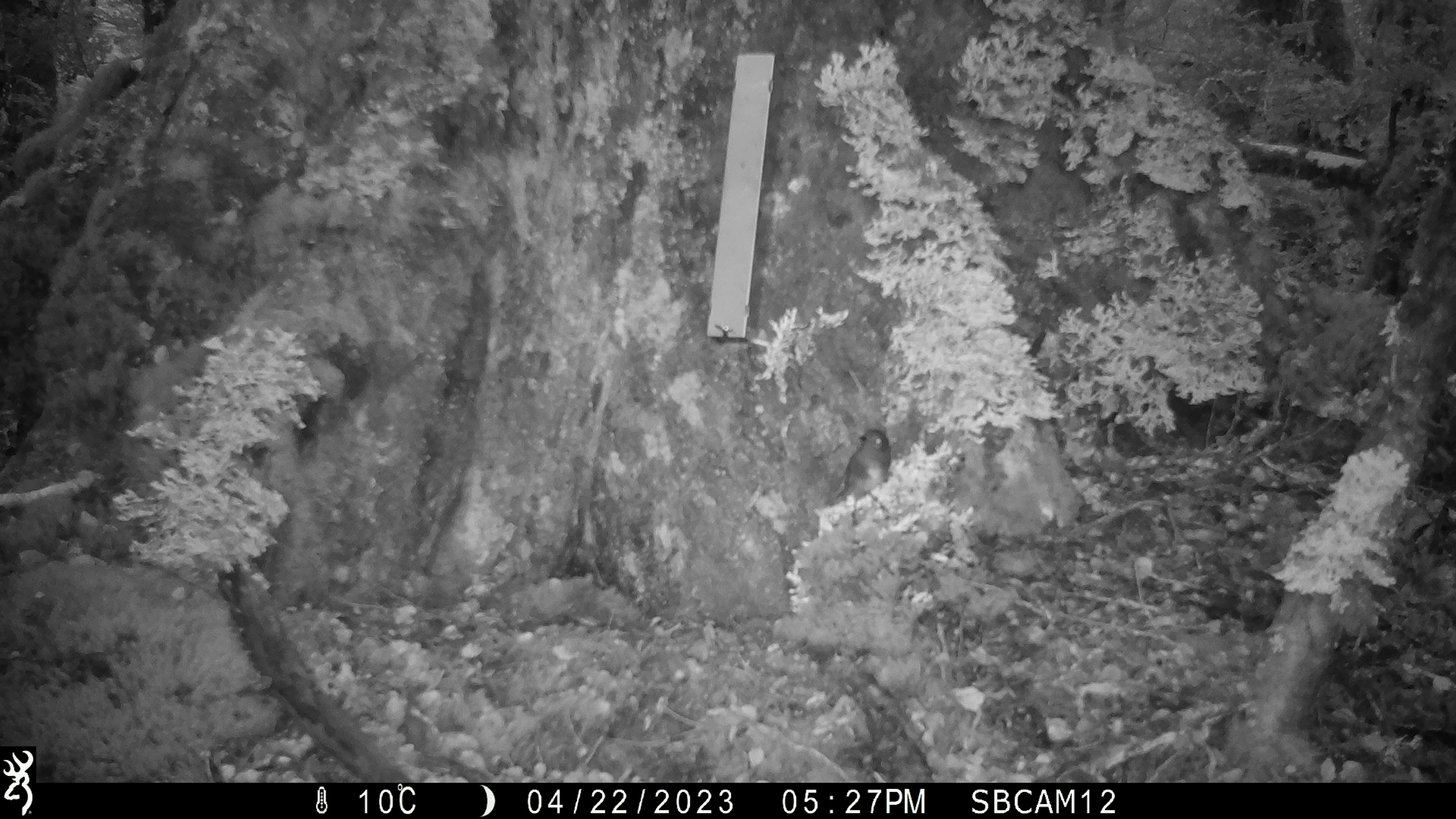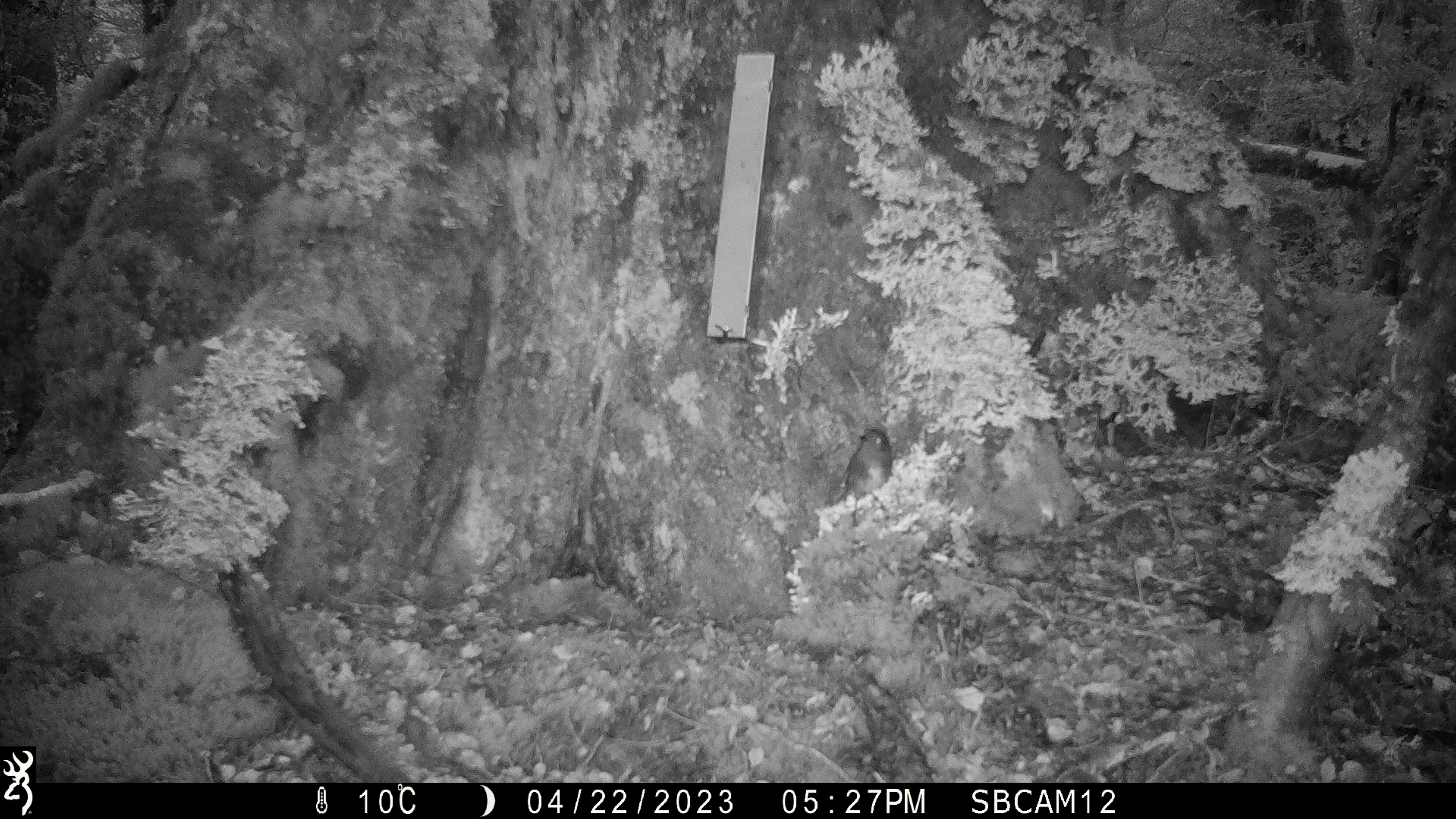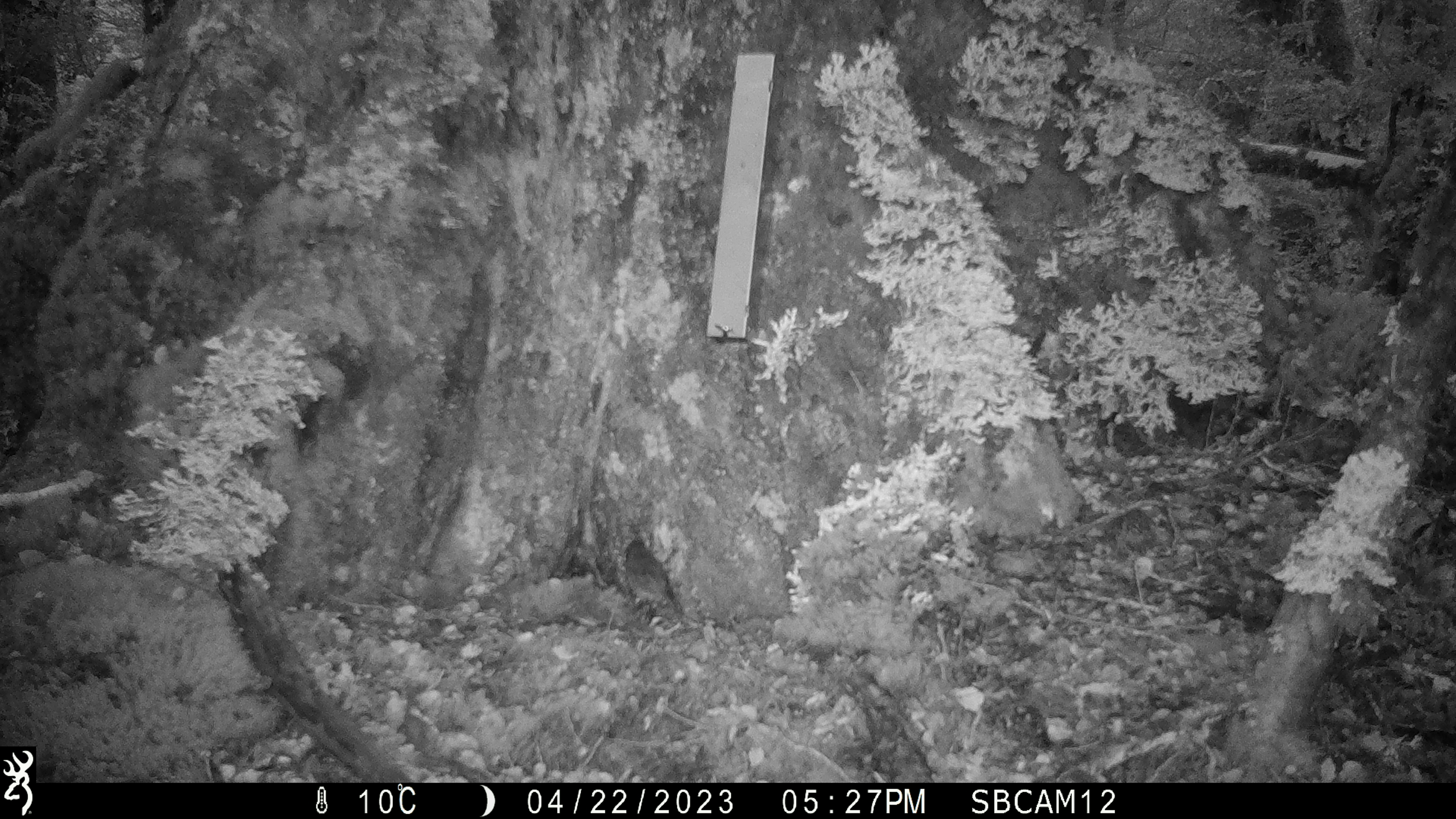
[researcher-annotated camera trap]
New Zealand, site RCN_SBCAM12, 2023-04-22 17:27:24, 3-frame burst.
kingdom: Animalia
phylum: Chordata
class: Aves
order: Passeriformes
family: Petroicidae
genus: Petroica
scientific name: Petroica australis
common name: new zealand robin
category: robin